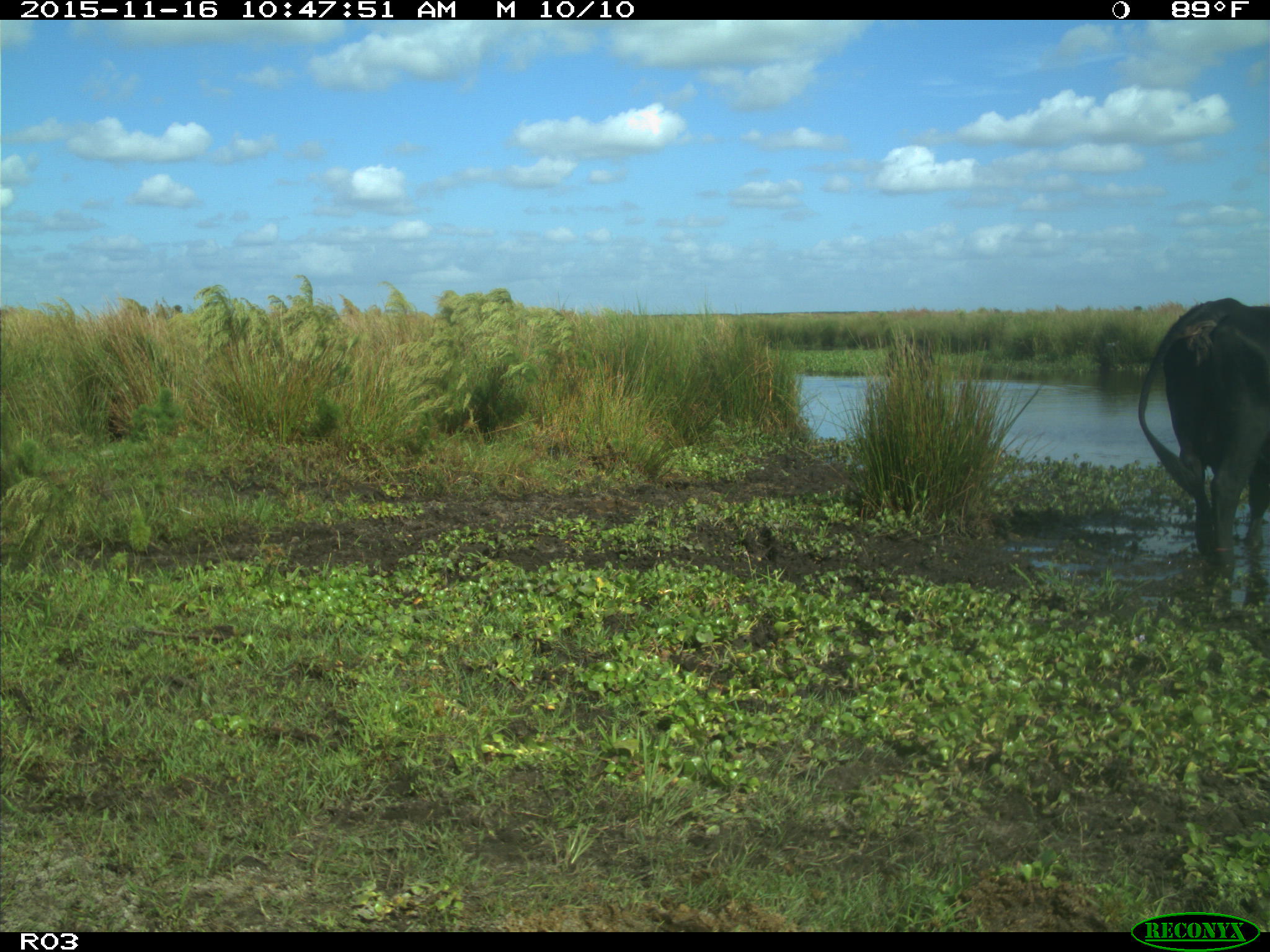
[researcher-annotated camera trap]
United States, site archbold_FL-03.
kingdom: Animalia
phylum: Chordata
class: Mammalia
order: Artiodactyla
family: Bovidae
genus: Bos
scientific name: Bos taurus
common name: domestic cow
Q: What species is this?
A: Bos taurus (domestic cow).